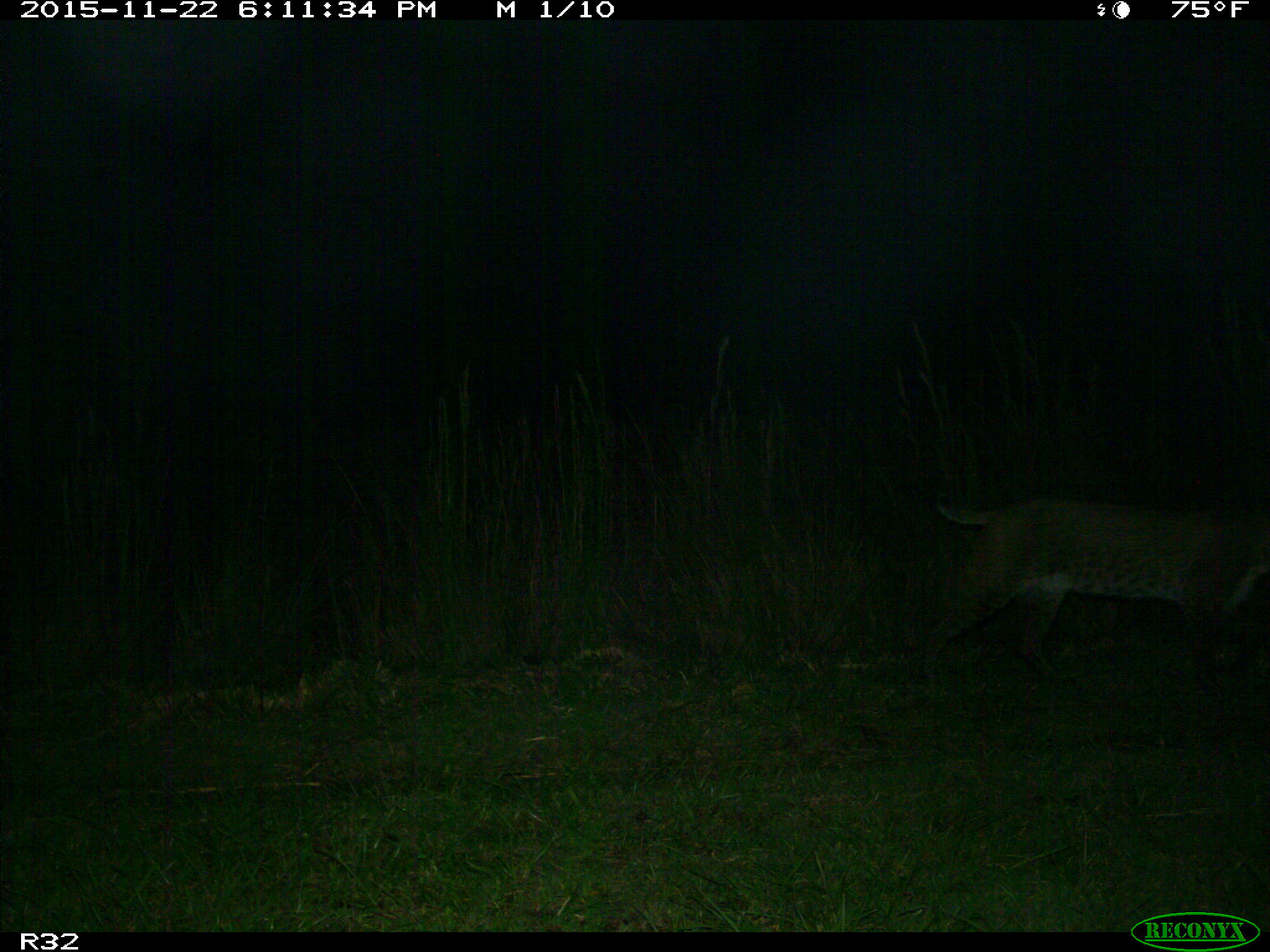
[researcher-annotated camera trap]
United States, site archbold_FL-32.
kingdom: Animalia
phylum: Chordata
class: Mammalia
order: Carnivora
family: Felidae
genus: Lynx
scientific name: Lynx rufus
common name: bobcat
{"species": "Lynx rufus (bobcat)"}